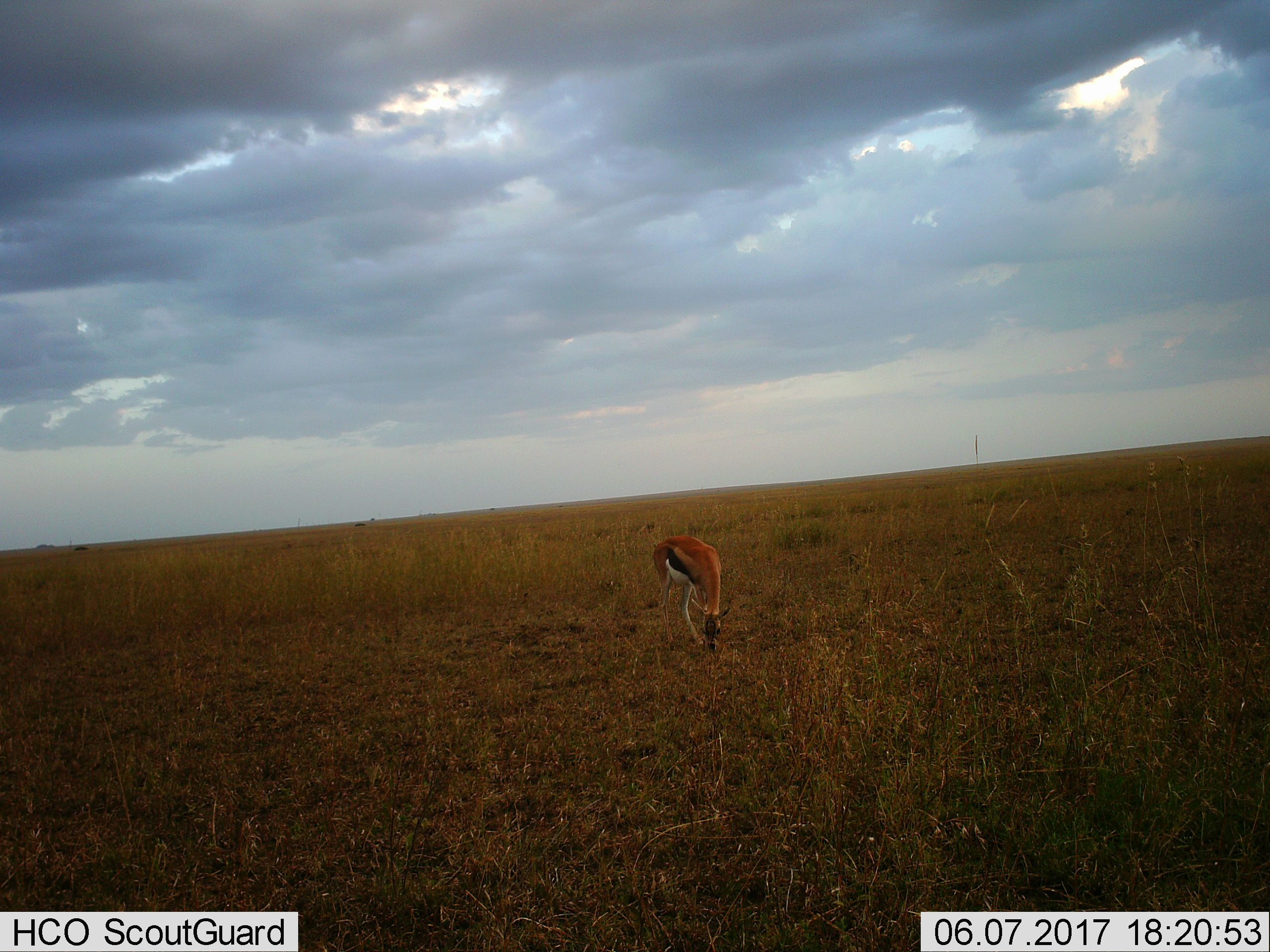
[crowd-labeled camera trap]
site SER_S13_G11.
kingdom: Animalia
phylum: Chordata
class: Mammalia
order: Artiodactyla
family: Bovidae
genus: Eudorcas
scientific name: Eudorcas thomsonii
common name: thomson's gazelle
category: gazellethomsons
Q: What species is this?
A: Gazellethomsons (thomson's gazelle) (Eudorcas thomsonii).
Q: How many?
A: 1.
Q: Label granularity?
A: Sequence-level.